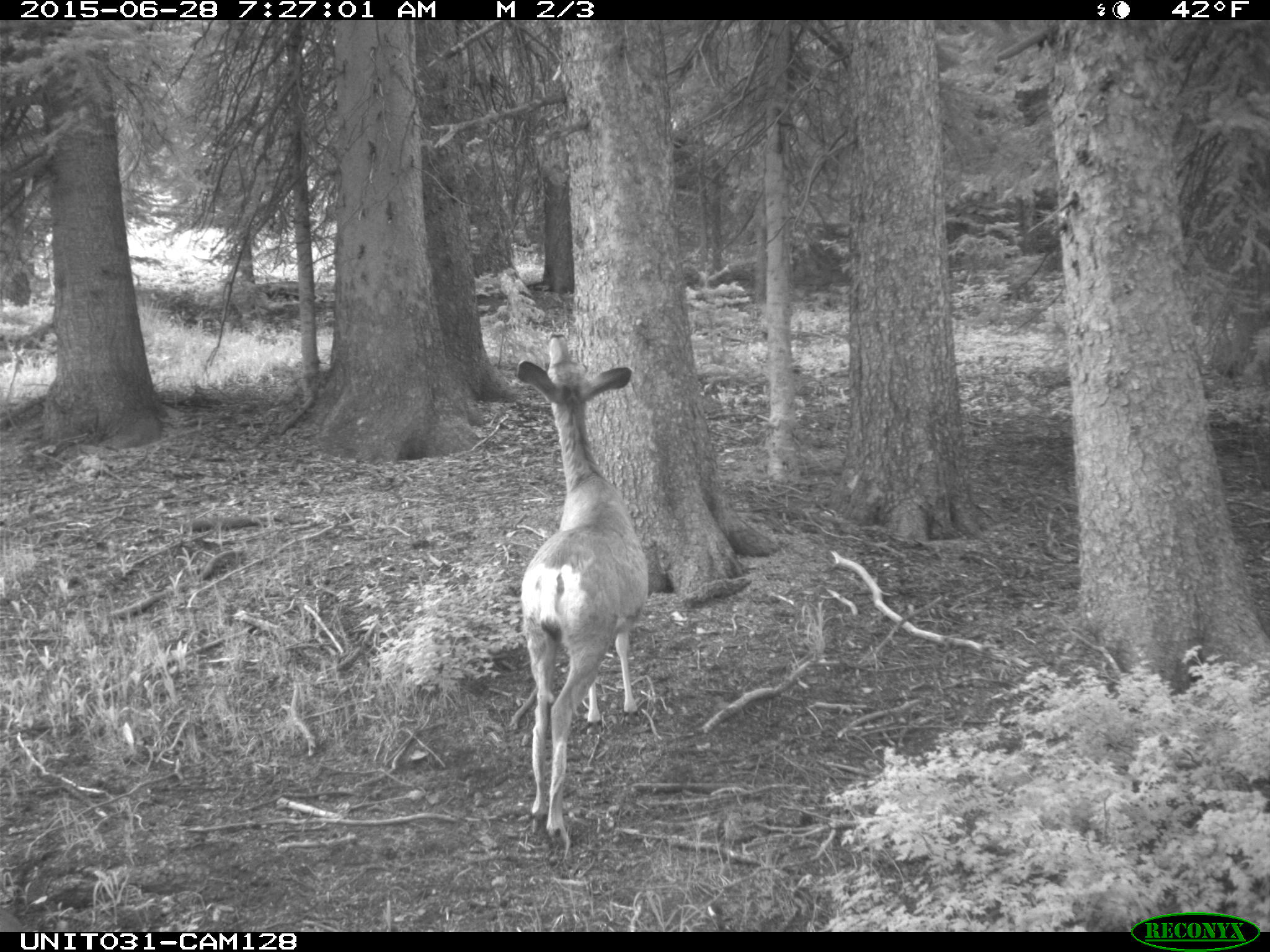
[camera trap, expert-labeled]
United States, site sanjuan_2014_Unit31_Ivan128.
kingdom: Animalia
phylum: Chordata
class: Mammalia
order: Artiodactyla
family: Cervidae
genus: Odocoileus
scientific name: Odocoileus hemionus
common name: mule deer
Odocoileus hemionus (mule deer).